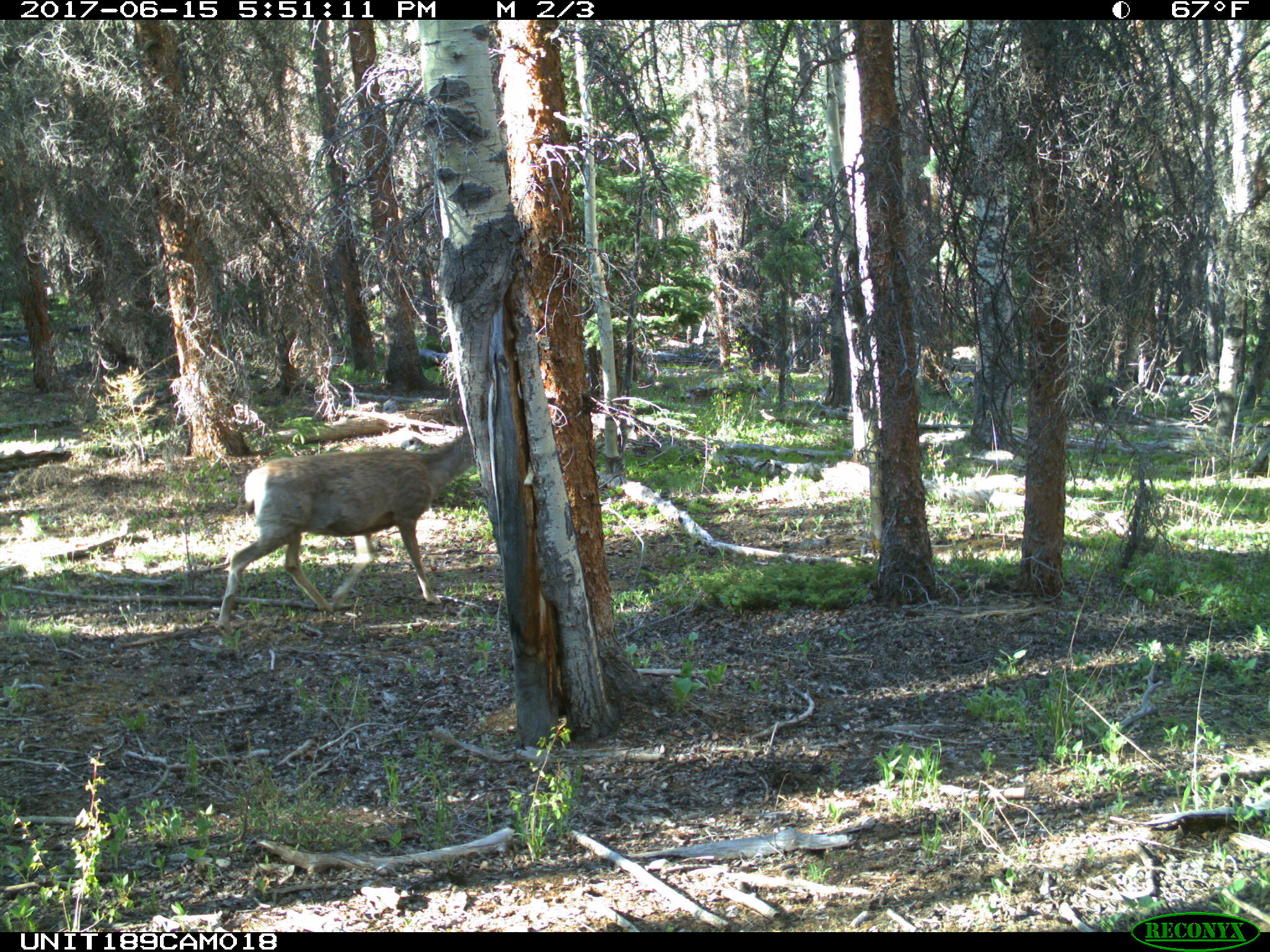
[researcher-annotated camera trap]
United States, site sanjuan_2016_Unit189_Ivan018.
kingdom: Animalia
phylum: Chordata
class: Mammalia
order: Artiodactyla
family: Cervidae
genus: Odocoileus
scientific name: Odocoileus hemionus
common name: mule deer